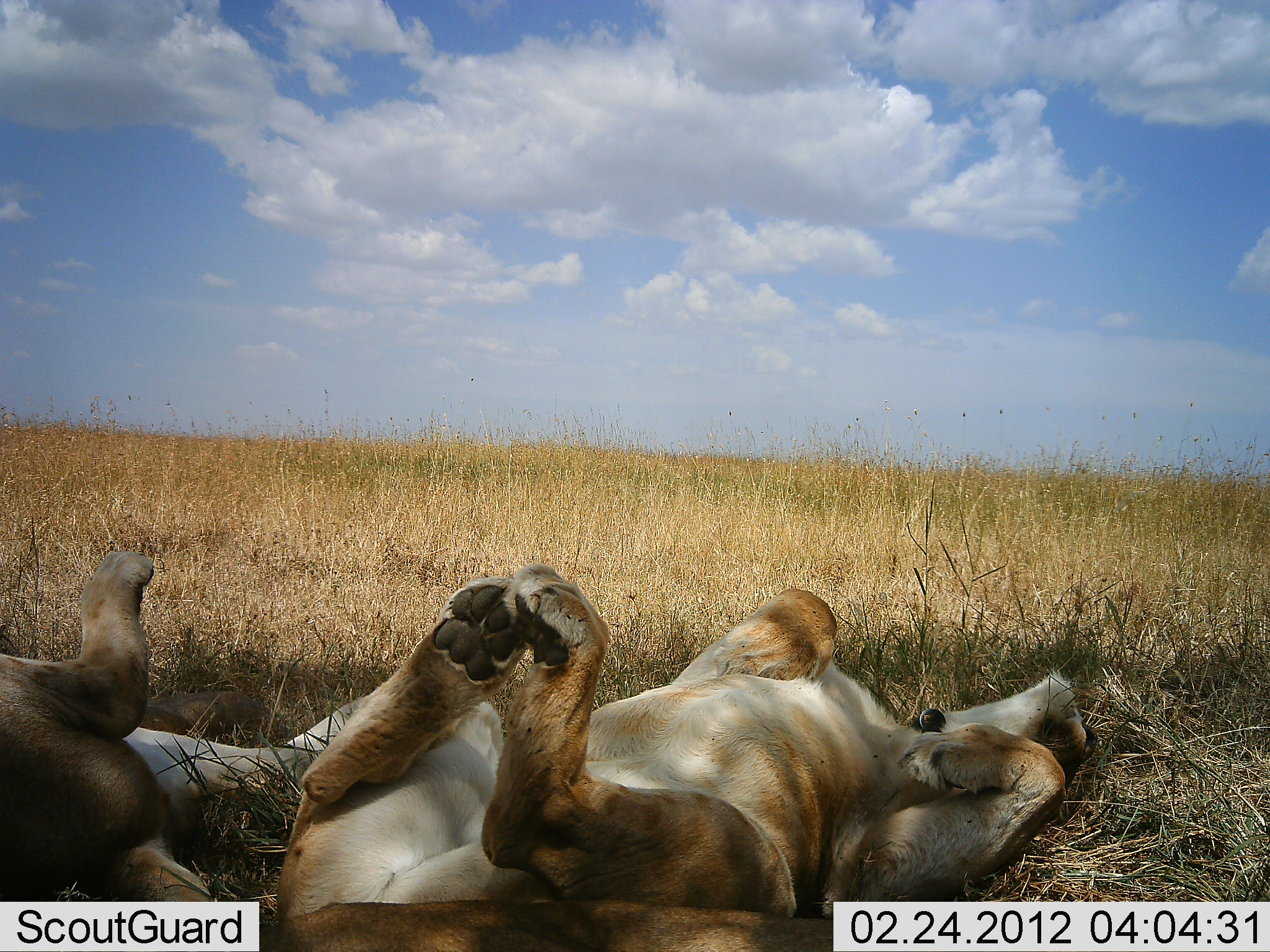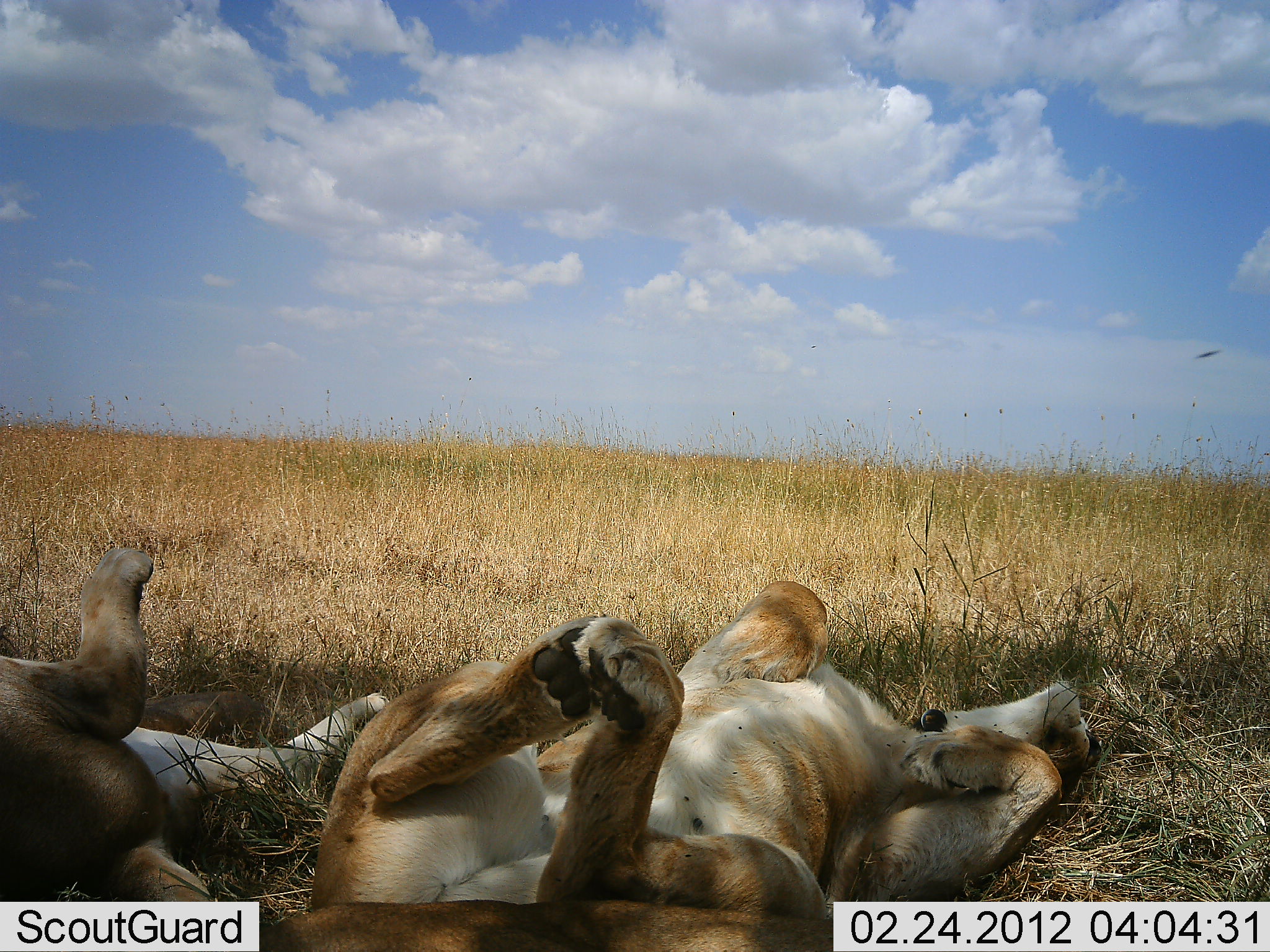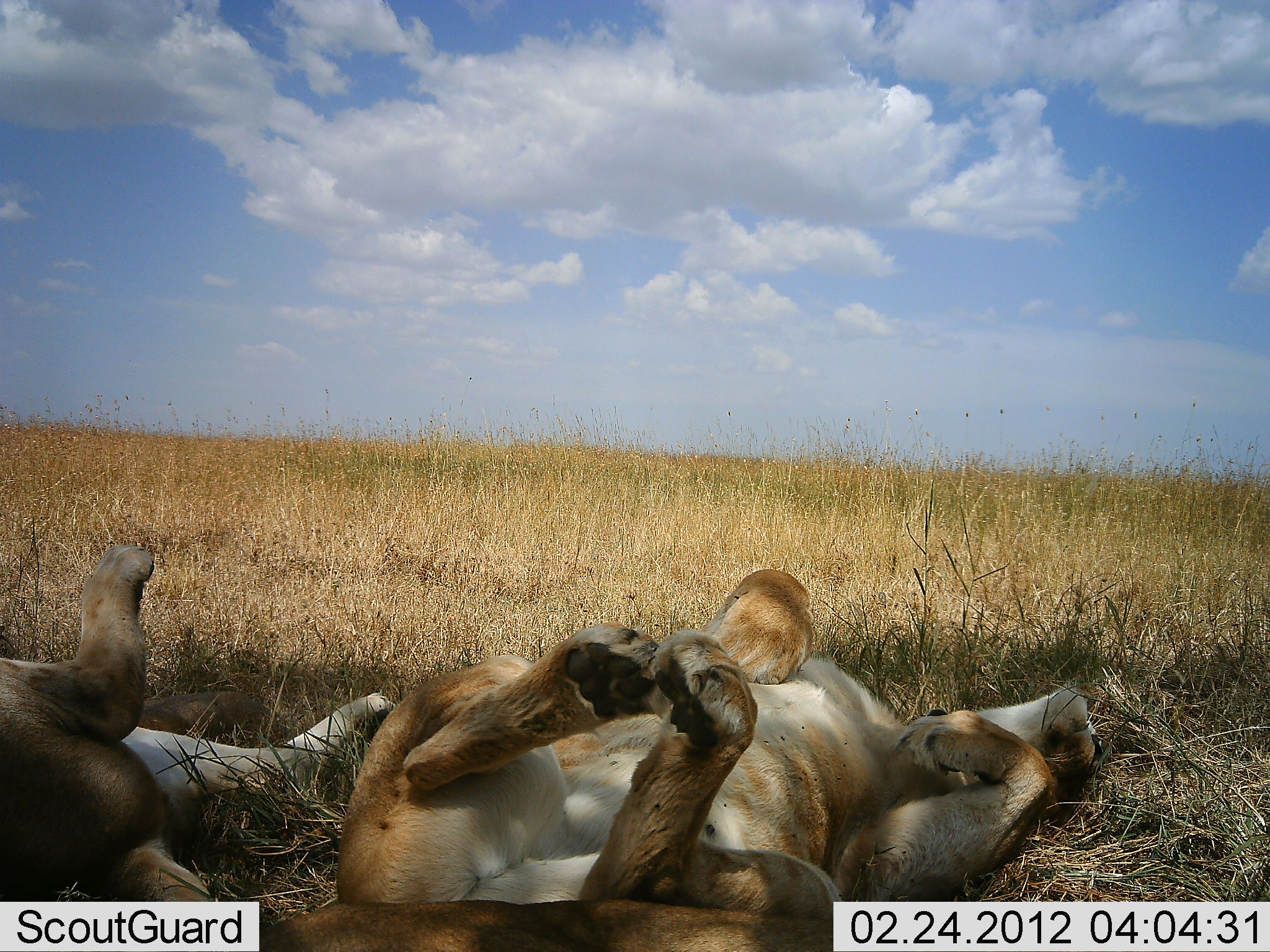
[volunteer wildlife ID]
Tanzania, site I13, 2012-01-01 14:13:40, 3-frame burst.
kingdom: Animalia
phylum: Chordata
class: Mammalia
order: Carnivora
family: Felidae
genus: Panthera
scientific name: Panthera leo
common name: lion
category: lionfemale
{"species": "lionfemale (lion) (Panthera leo)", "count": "2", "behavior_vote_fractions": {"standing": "0%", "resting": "100%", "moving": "21%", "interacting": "0%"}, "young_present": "7%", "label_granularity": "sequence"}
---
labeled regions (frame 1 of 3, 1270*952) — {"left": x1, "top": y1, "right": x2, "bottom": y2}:
animal: {"left": 281, "top": 564, "right": 1101, "bottom": 905}; {"left": 0, "top": 550, "right": 365, "bottom": 951}; {"left": 276, "top": 897, "right": 853, "bottom": 952}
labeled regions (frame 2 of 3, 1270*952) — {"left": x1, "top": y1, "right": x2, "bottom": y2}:
animal: {"left": 310, "top": 580, "right": 1103, "bottom": 900}; {"left": 0, "top": 547, "right": 389, "bottom": 901}; {"left": 260, "top": 900, "right": 833, "bottom": 952}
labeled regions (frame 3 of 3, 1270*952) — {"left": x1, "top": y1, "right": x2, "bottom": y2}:
animal: {"left": 335, "top": 568, "right": 1105, "bottom": 902}; {"left": 0, "top": 544, "right": 398, "bottom": 902}; {"left": 259, "top": 899, "right": 833, "bottom": 952}